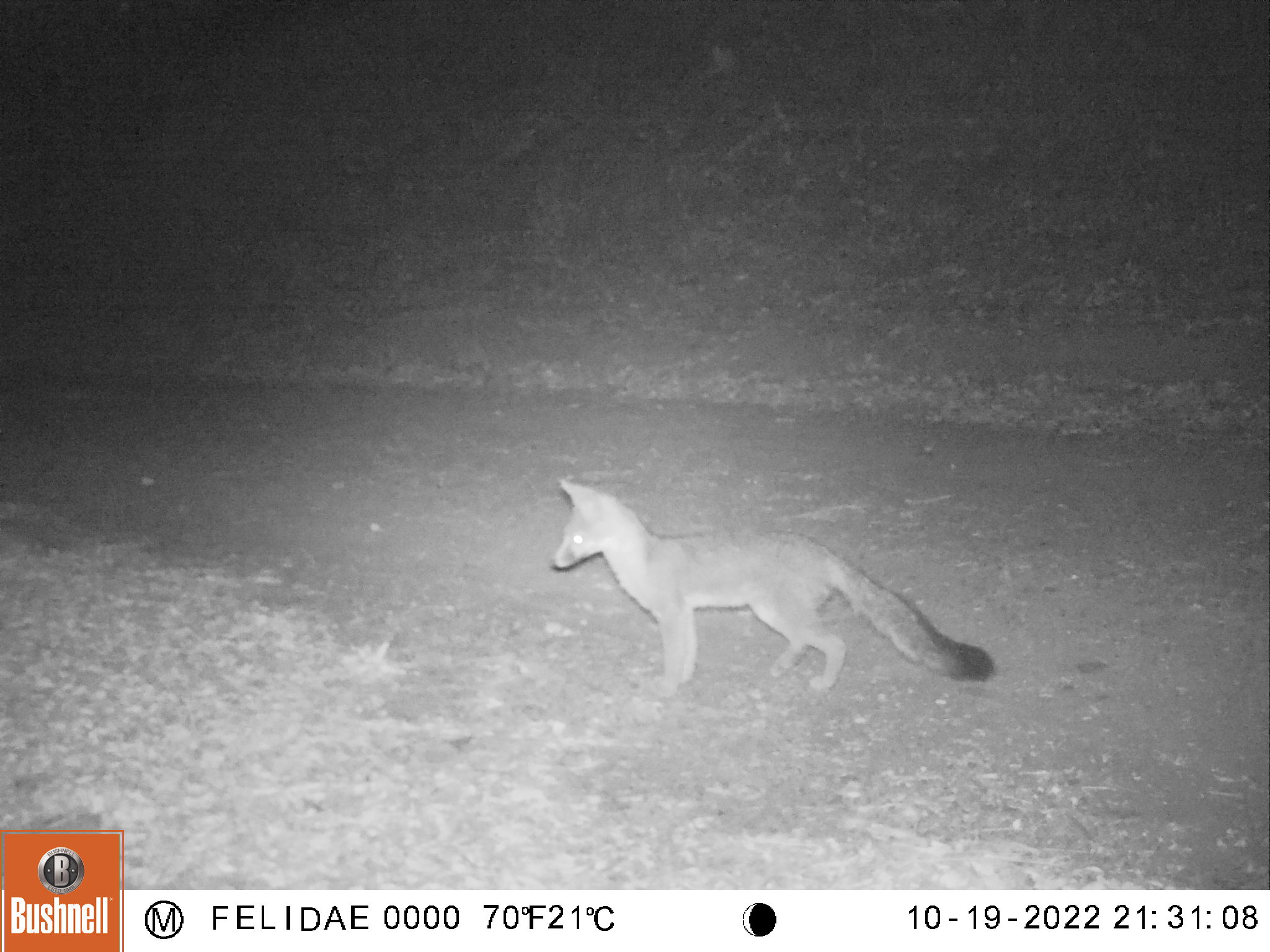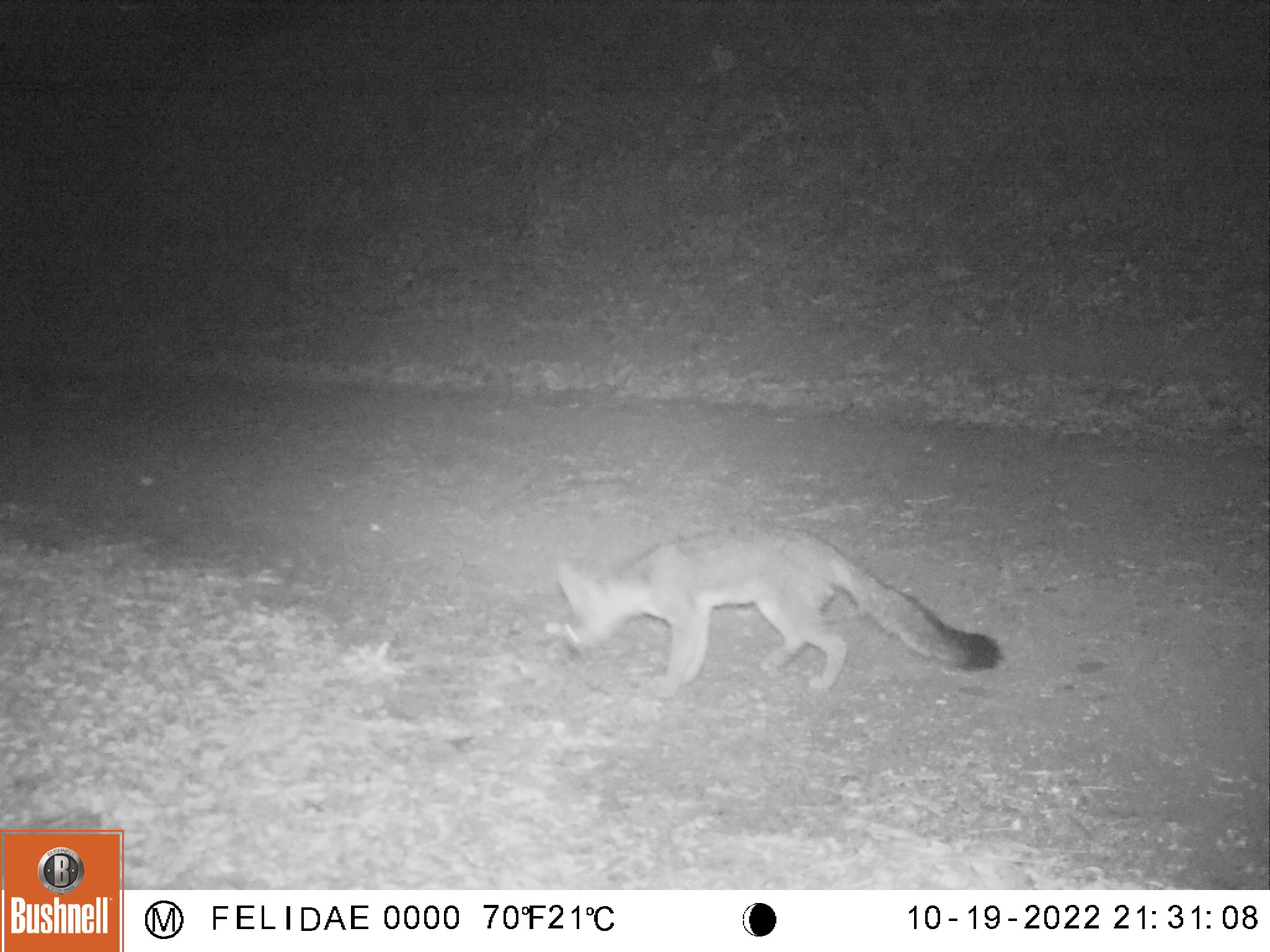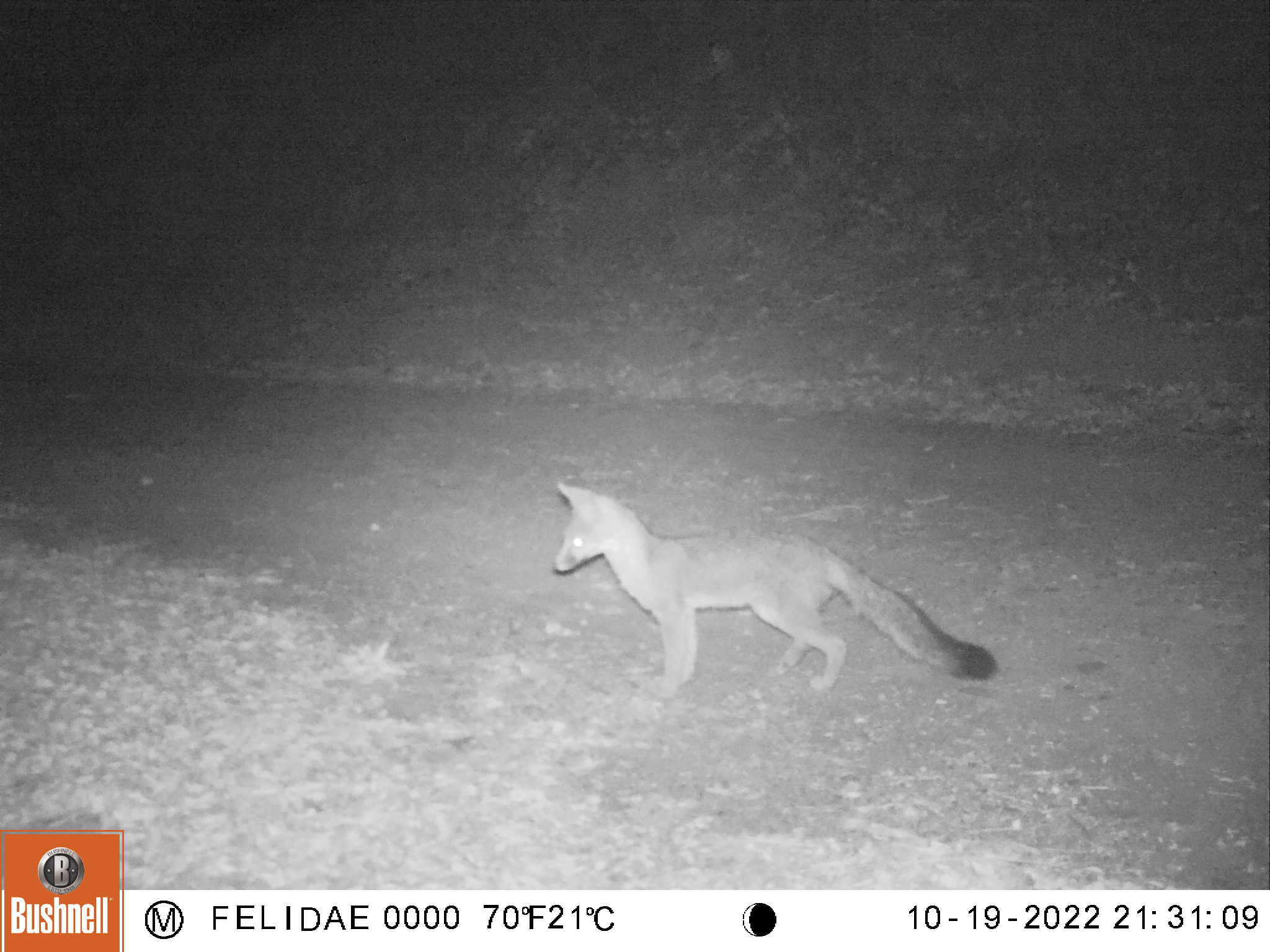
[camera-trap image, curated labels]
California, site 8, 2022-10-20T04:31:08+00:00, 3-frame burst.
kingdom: Animalia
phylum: Chordata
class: Mammalia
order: Carnivora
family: Canidae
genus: Urocyon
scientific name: Urocyon cinereoargenteus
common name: gray fox